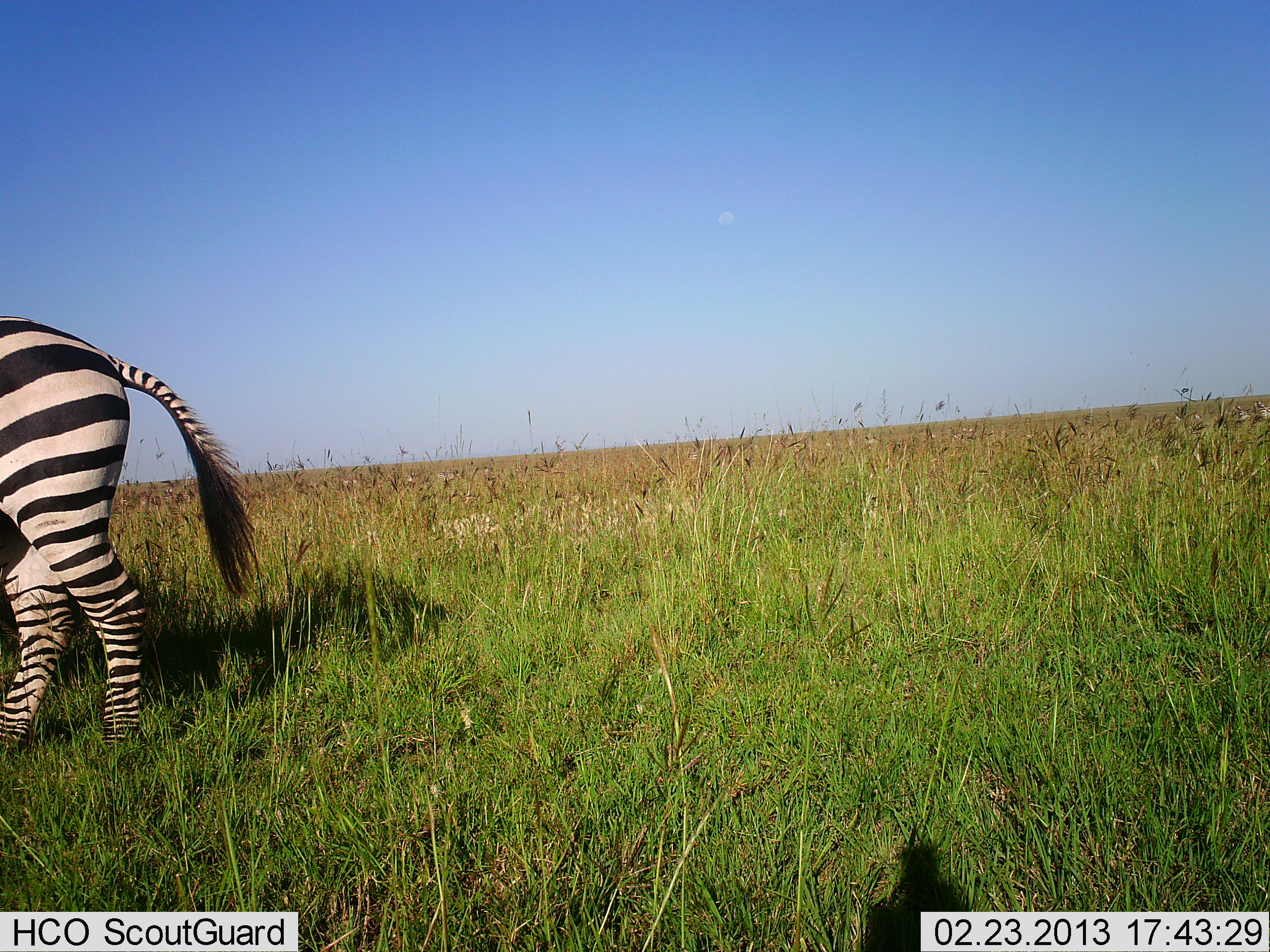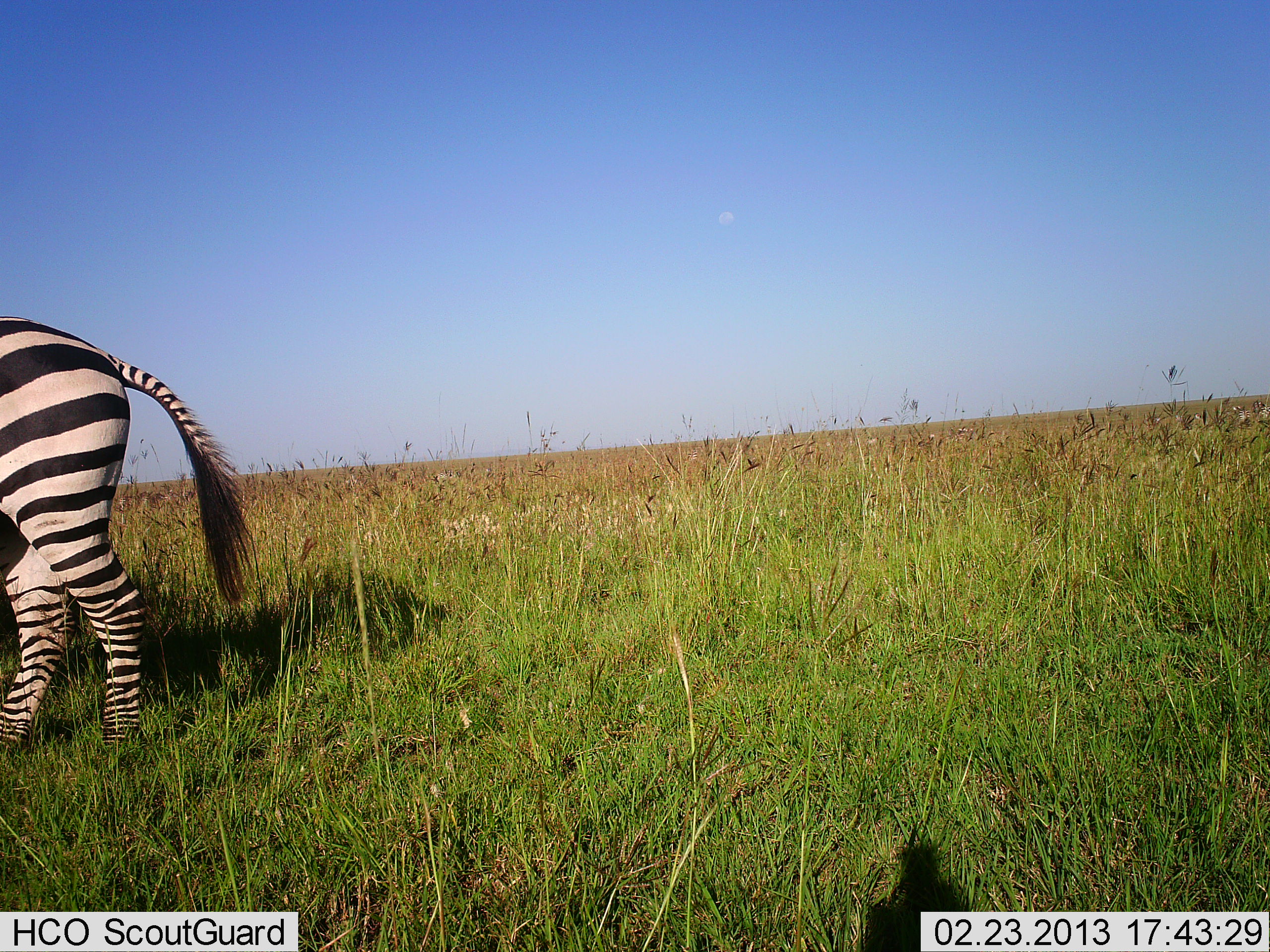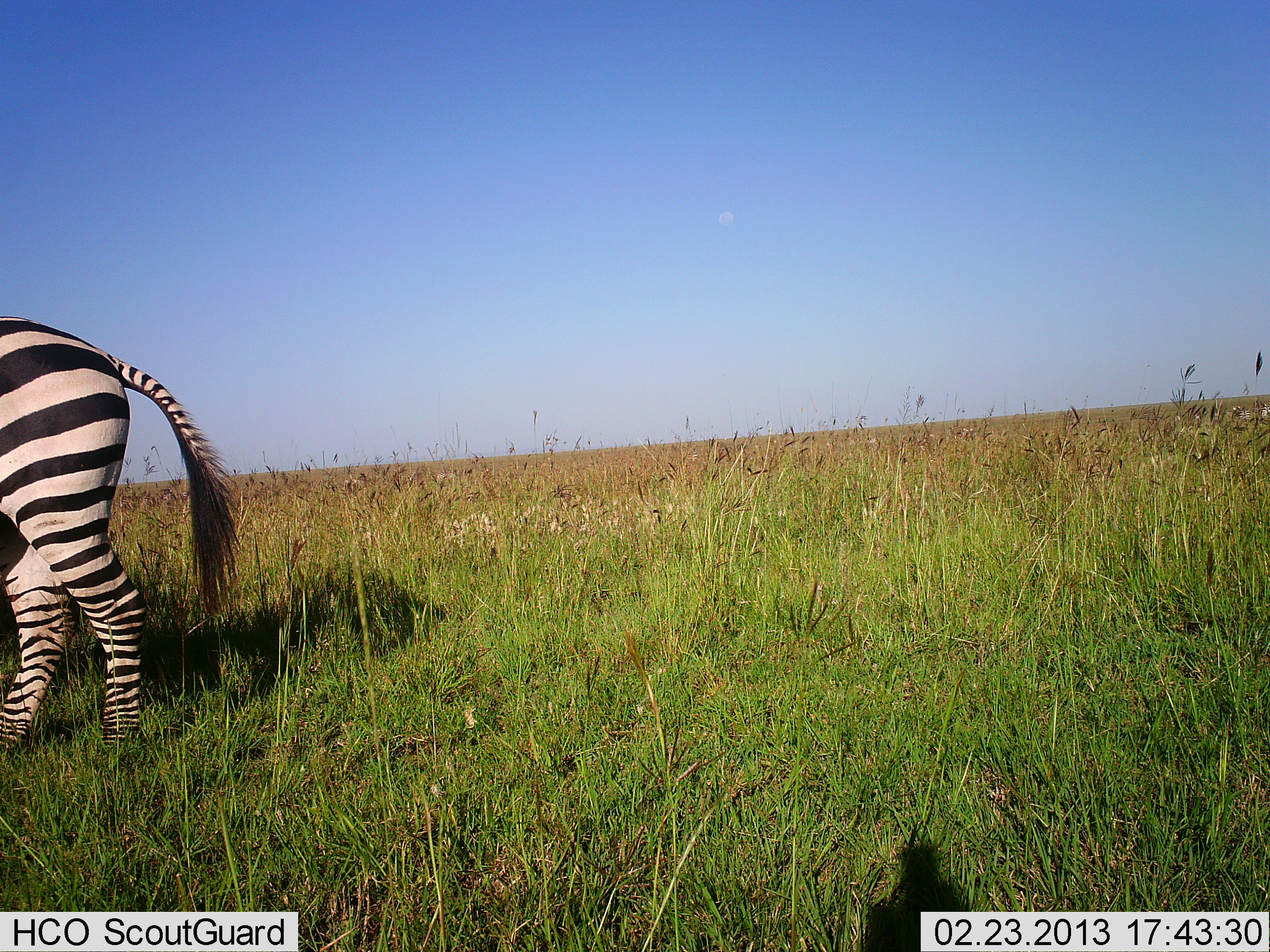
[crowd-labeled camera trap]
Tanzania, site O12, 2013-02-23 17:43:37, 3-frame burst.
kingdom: Animalia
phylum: Chordata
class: Mammalia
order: Perissodactyla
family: Equidae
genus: Equus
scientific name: Equus quagga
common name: plains zebra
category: zebra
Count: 1.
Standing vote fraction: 95%.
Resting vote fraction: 5%.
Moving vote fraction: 5%.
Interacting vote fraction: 0%.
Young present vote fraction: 0%.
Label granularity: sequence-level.